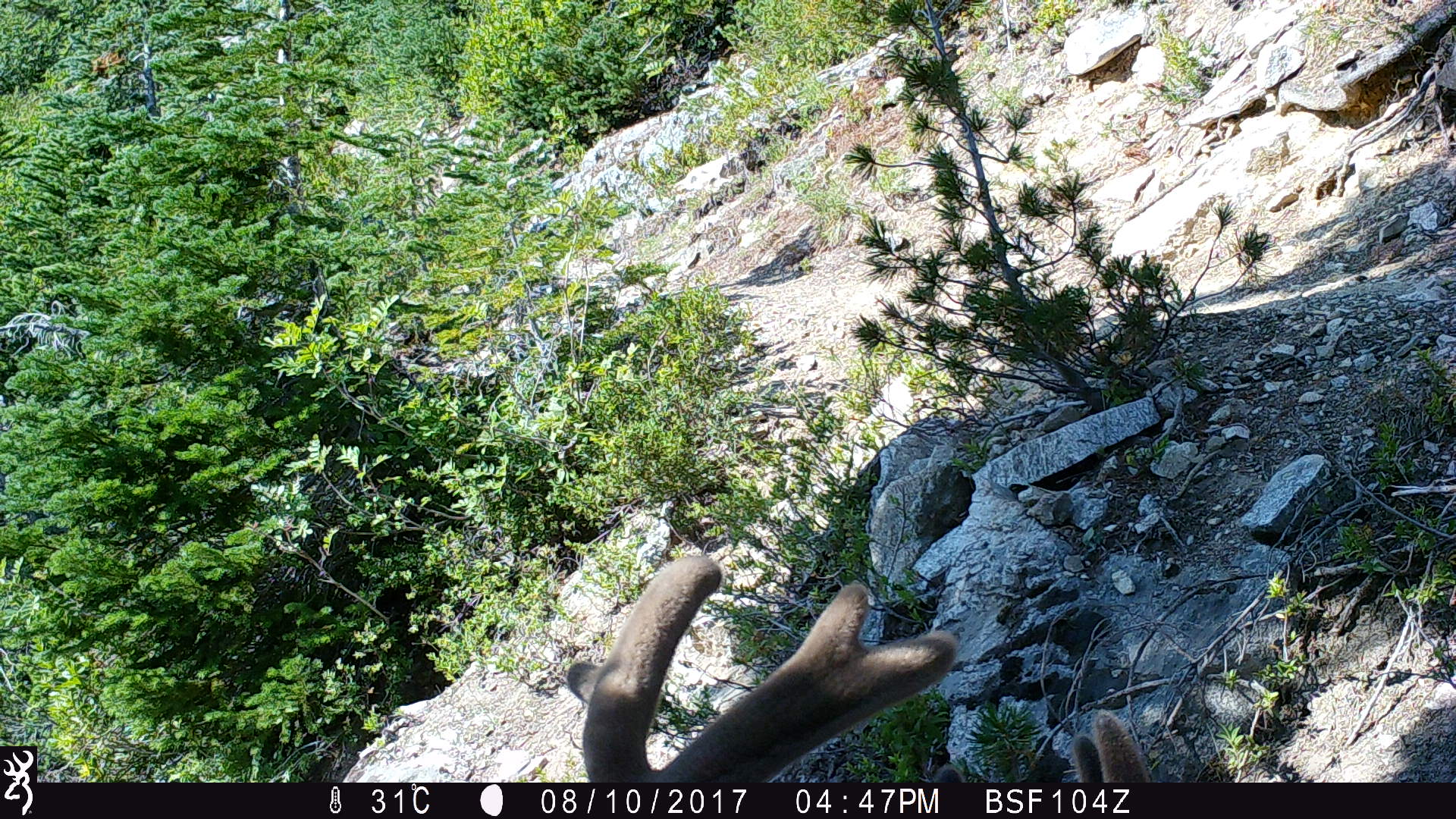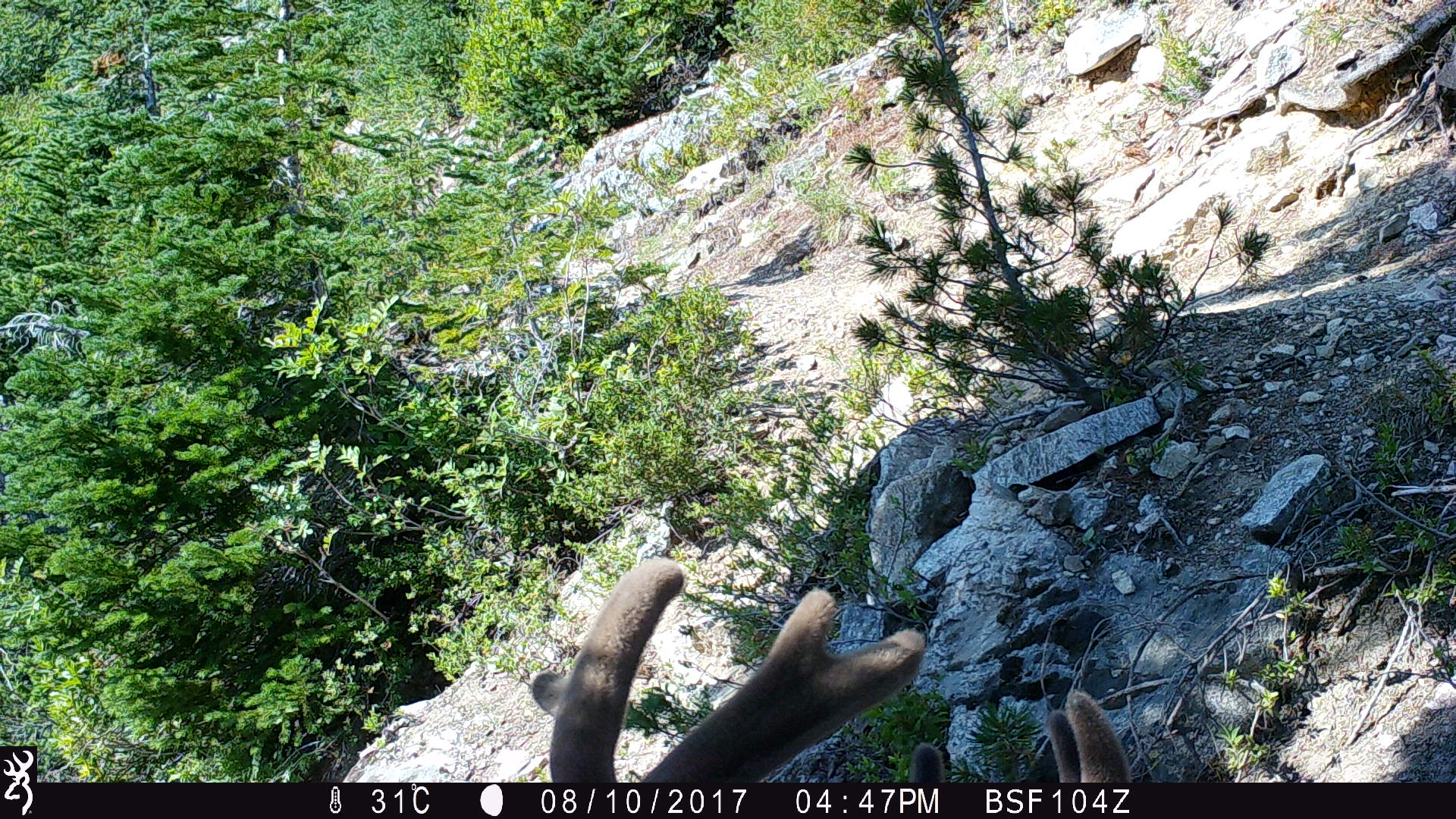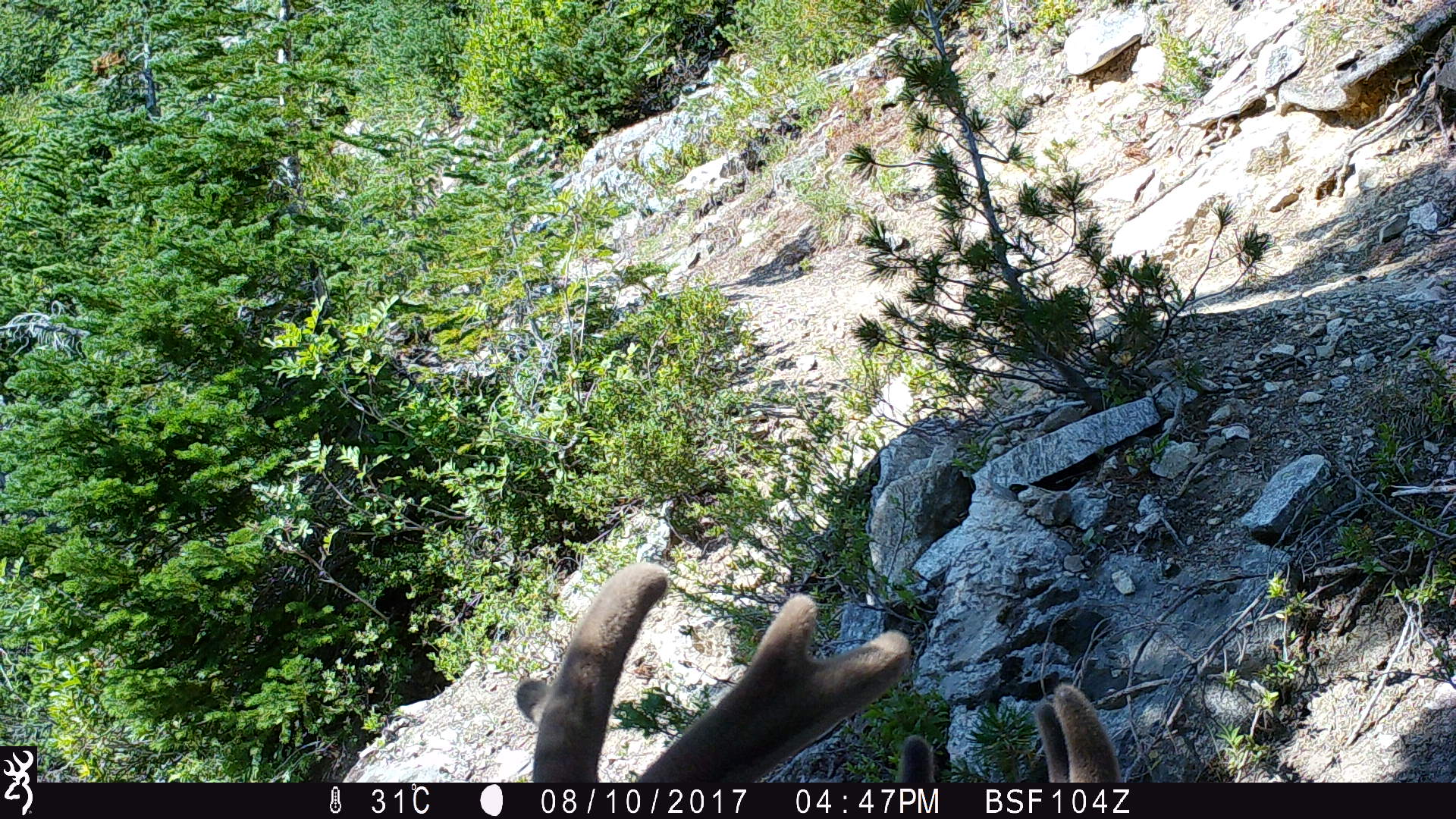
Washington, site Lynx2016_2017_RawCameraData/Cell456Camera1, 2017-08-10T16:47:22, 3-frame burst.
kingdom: Animalia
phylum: Chordata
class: Mammalia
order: Artiodactyla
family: Cervidae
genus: Odocoileus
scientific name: Odocoileus hemionus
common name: mule deer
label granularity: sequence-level